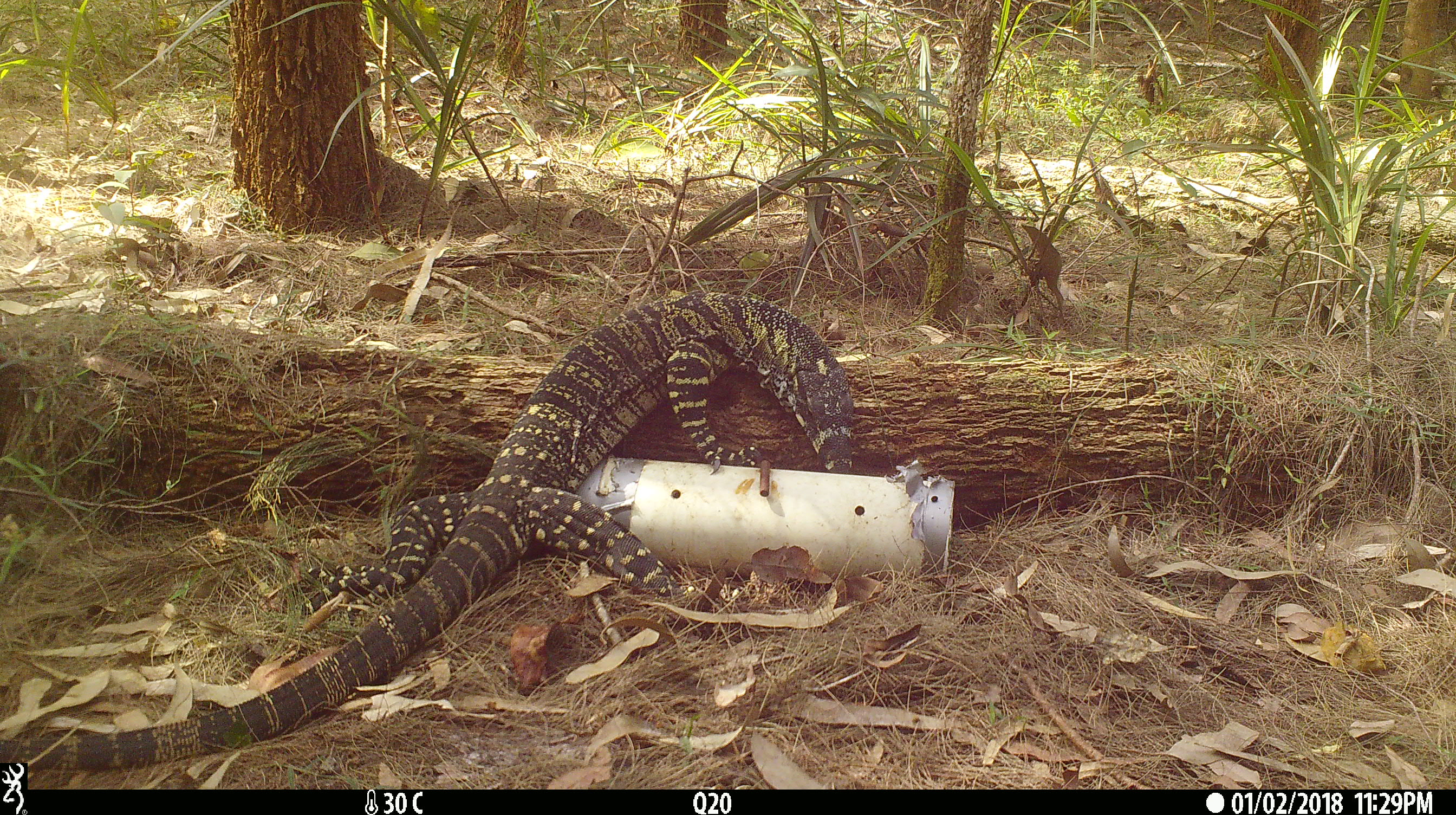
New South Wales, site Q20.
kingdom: Animalia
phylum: Chordata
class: Reptilia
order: Squamata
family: Varanidae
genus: Varanus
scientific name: Varanus varius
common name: lace monitor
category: goanna